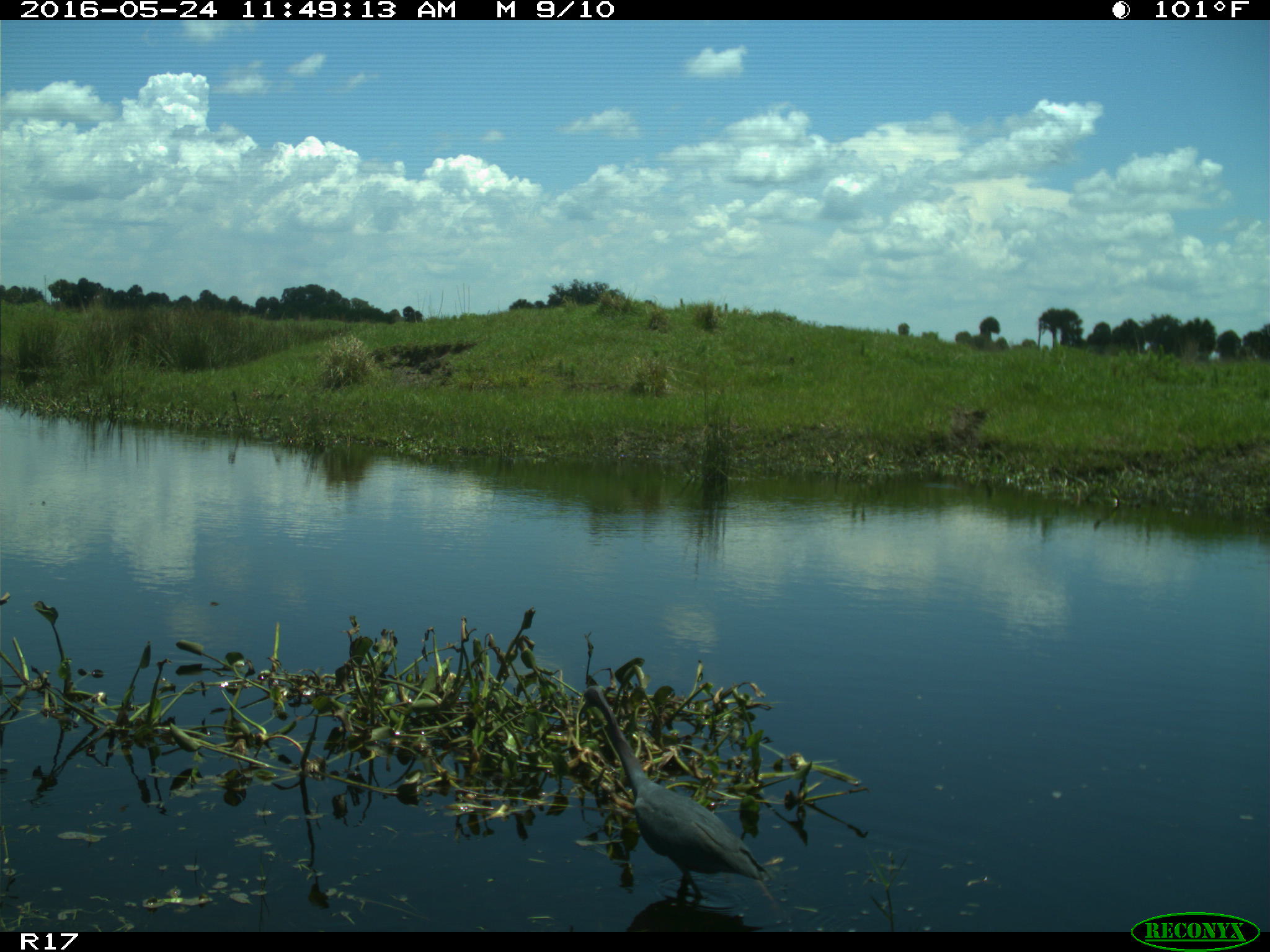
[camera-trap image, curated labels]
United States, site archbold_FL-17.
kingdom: Animalia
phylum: Chordata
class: Aves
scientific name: Aves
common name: birds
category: unidentified bird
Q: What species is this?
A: Unidentified bird (birds) (Aves).